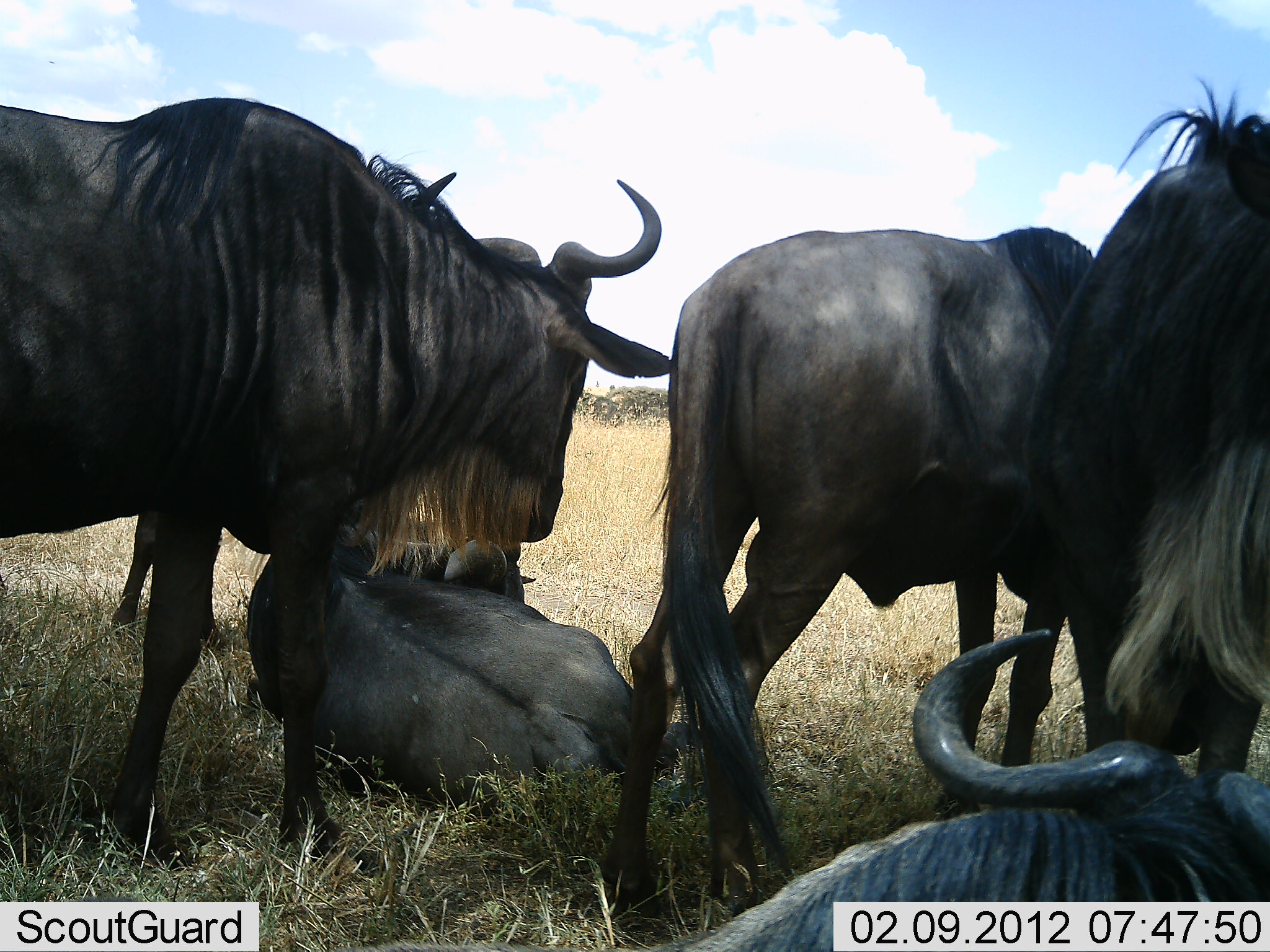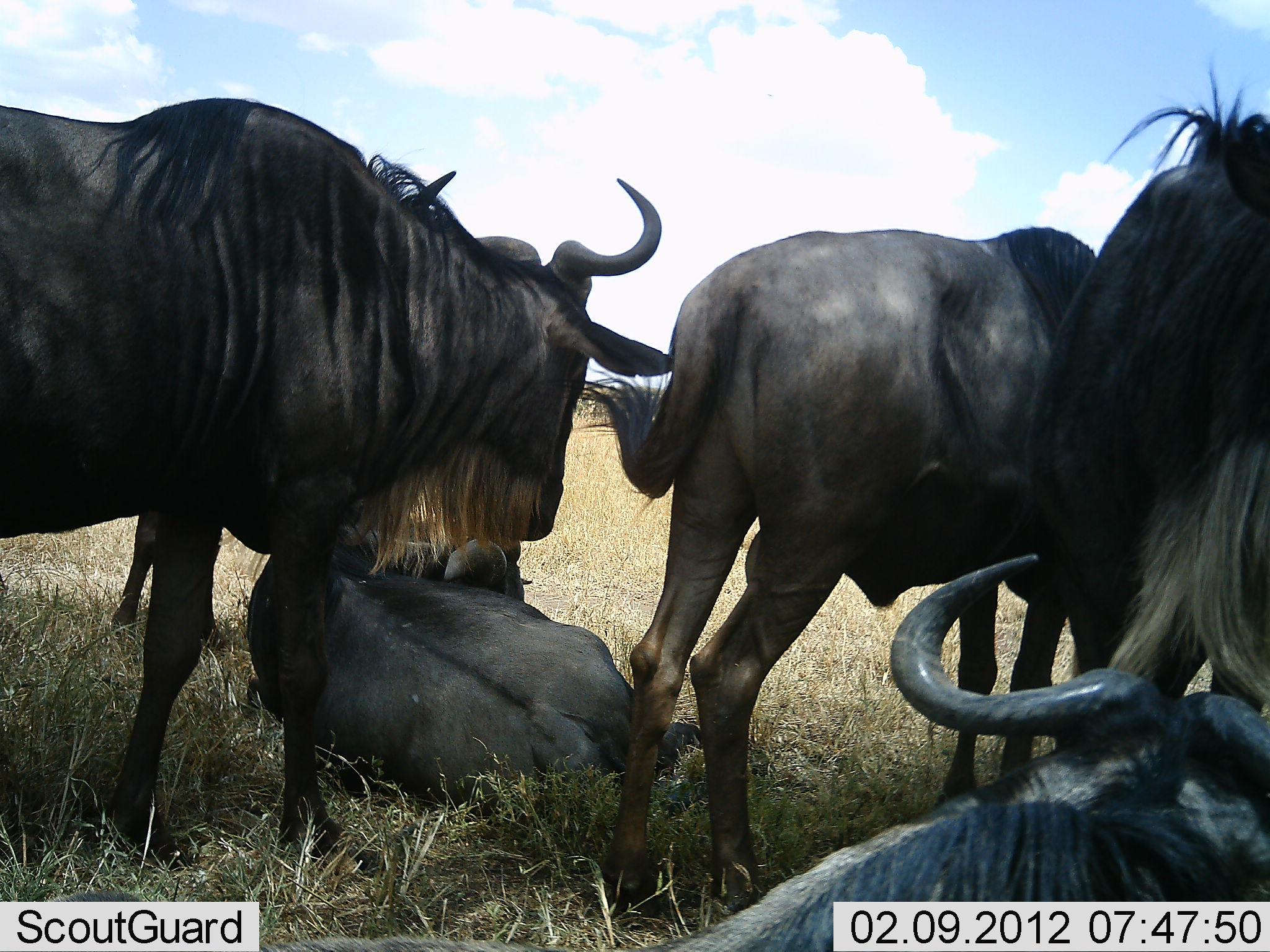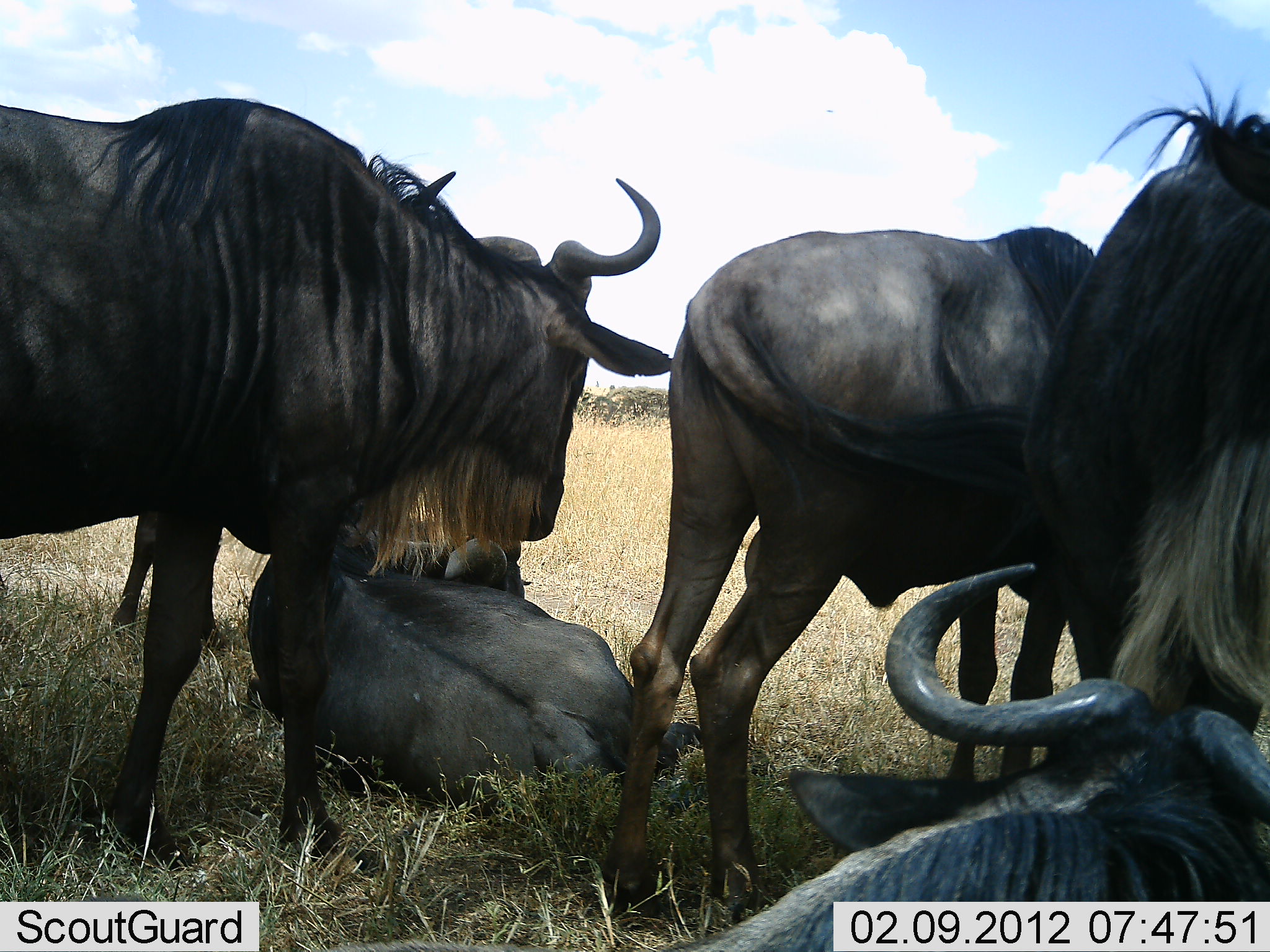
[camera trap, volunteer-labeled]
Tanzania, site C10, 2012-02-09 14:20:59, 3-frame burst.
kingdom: Animalia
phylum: Chordata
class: Mammalia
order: Artiodactyla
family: Bovidae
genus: Connochaetes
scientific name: Connochaetes taurinus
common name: blue wildebeest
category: wildebeest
Wildebeest (blue wildebeest) (Connochaetes taurinus), count 5. Behavior (volunteer vote fractions): standing 77%, resting 100%, moving 8%, interacting 0%. Young present (vote fraction): 8%. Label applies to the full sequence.